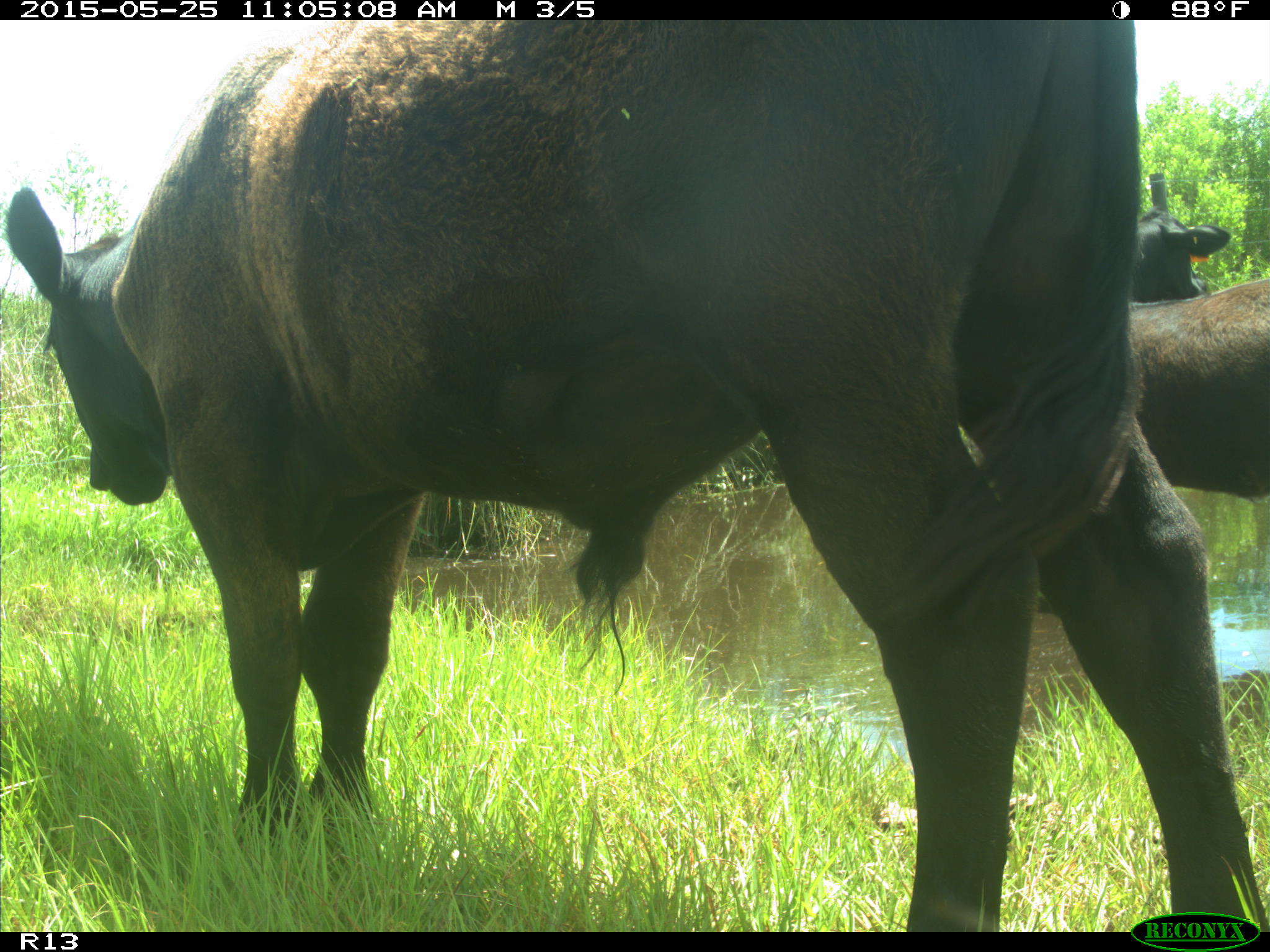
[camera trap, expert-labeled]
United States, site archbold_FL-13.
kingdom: Animalia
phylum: Chordata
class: Mammalia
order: Artiodactyla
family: Bovidae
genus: Bos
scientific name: Bos taurus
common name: domestic cow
Bos taurus (domestic cow).